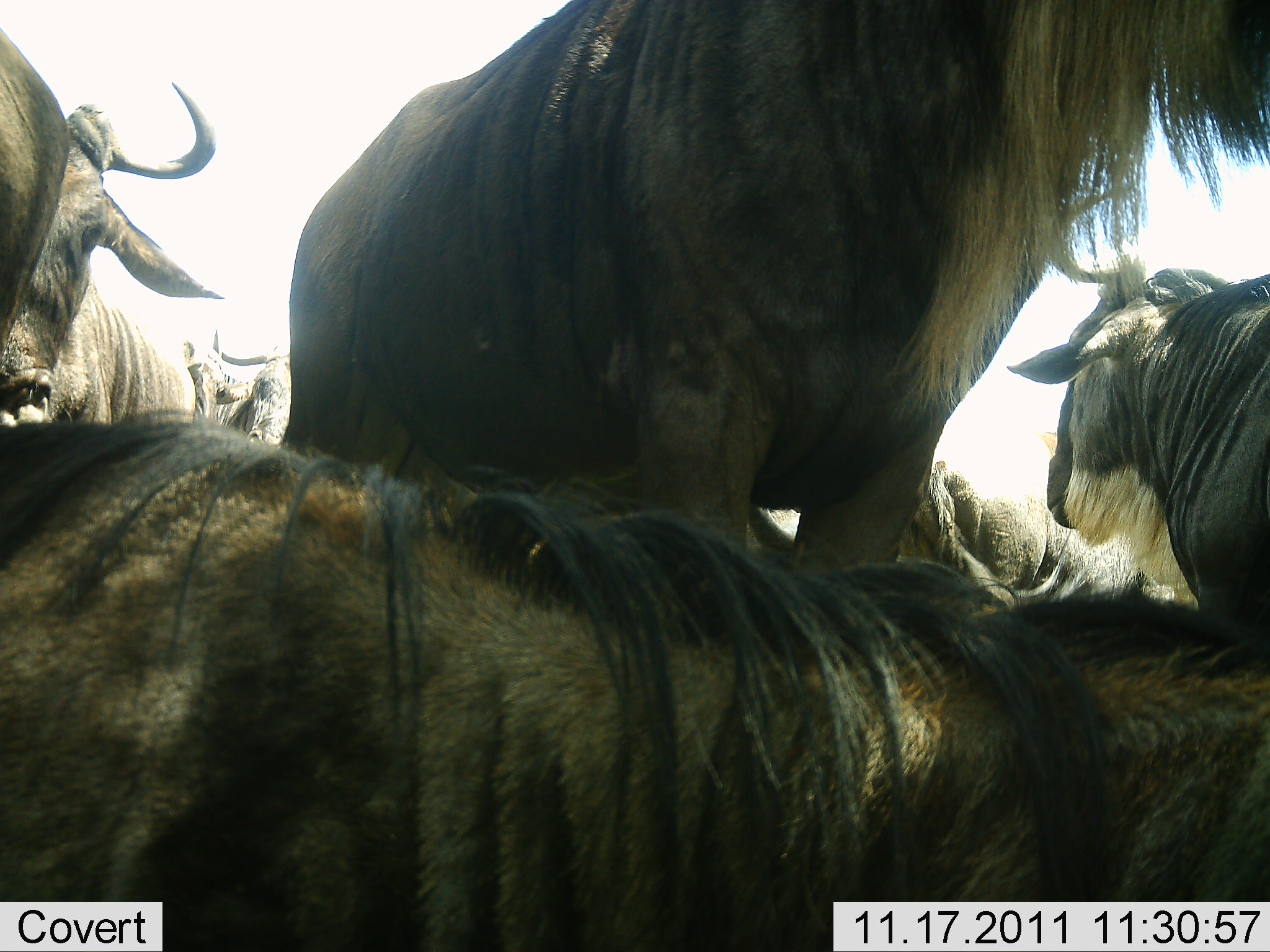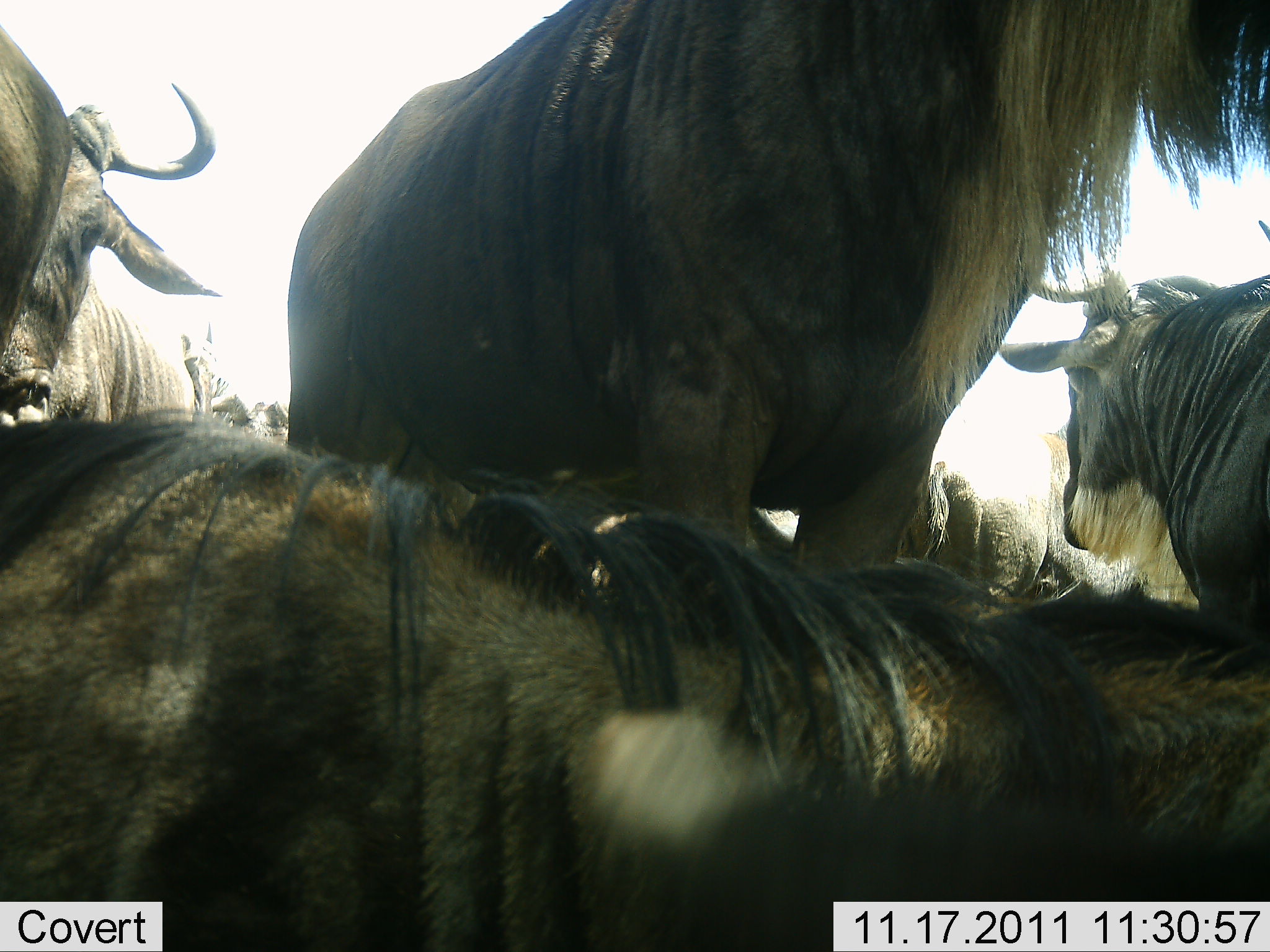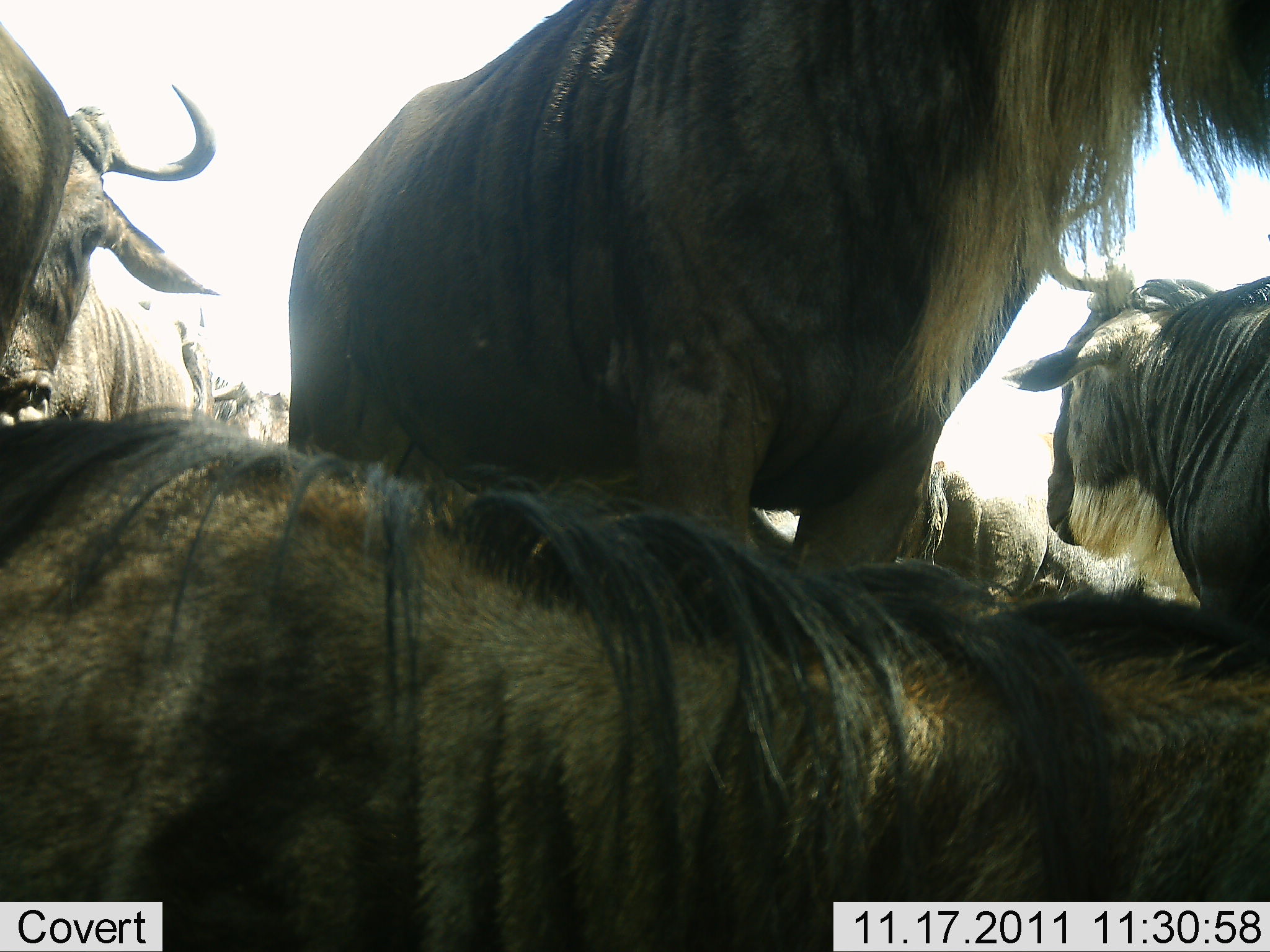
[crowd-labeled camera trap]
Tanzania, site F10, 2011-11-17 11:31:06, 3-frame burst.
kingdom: Animalia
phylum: Chordata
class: Mammalia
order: Artiodactyla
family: Bovidae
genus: Connochaetes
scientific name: Connochaetes taurinus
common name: blue wildebeest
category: wildebeest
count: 6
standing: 58%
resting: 75%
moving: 8%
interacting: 0%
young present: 0%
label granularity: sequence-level